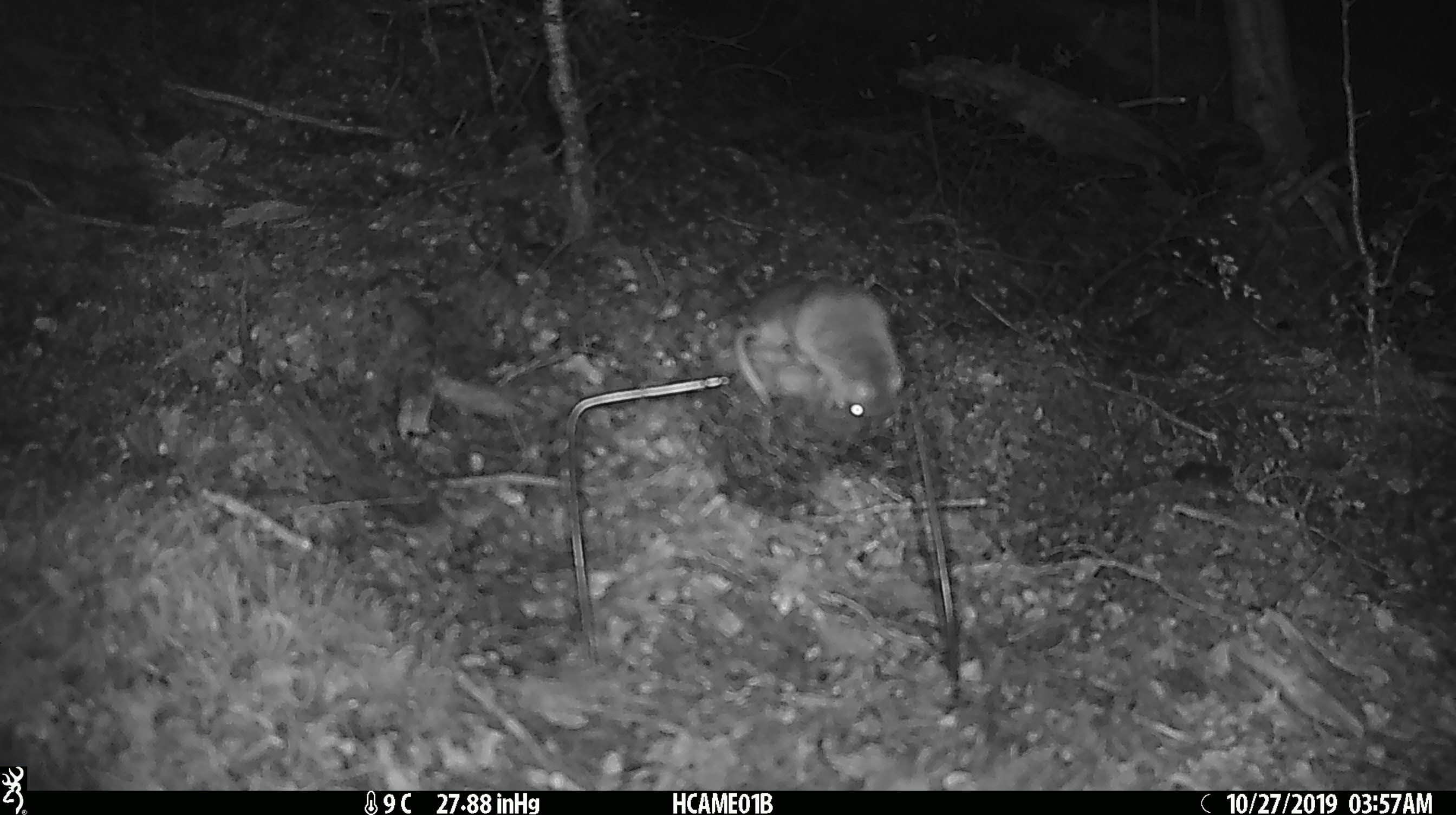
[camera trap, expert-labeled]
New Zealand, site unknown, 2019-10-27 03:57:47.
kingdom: Animalia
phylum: Chordata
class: Mammalia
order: Rodentia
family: Muridae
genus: Mus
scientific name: Mus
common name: mouse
Mouse (Mus).